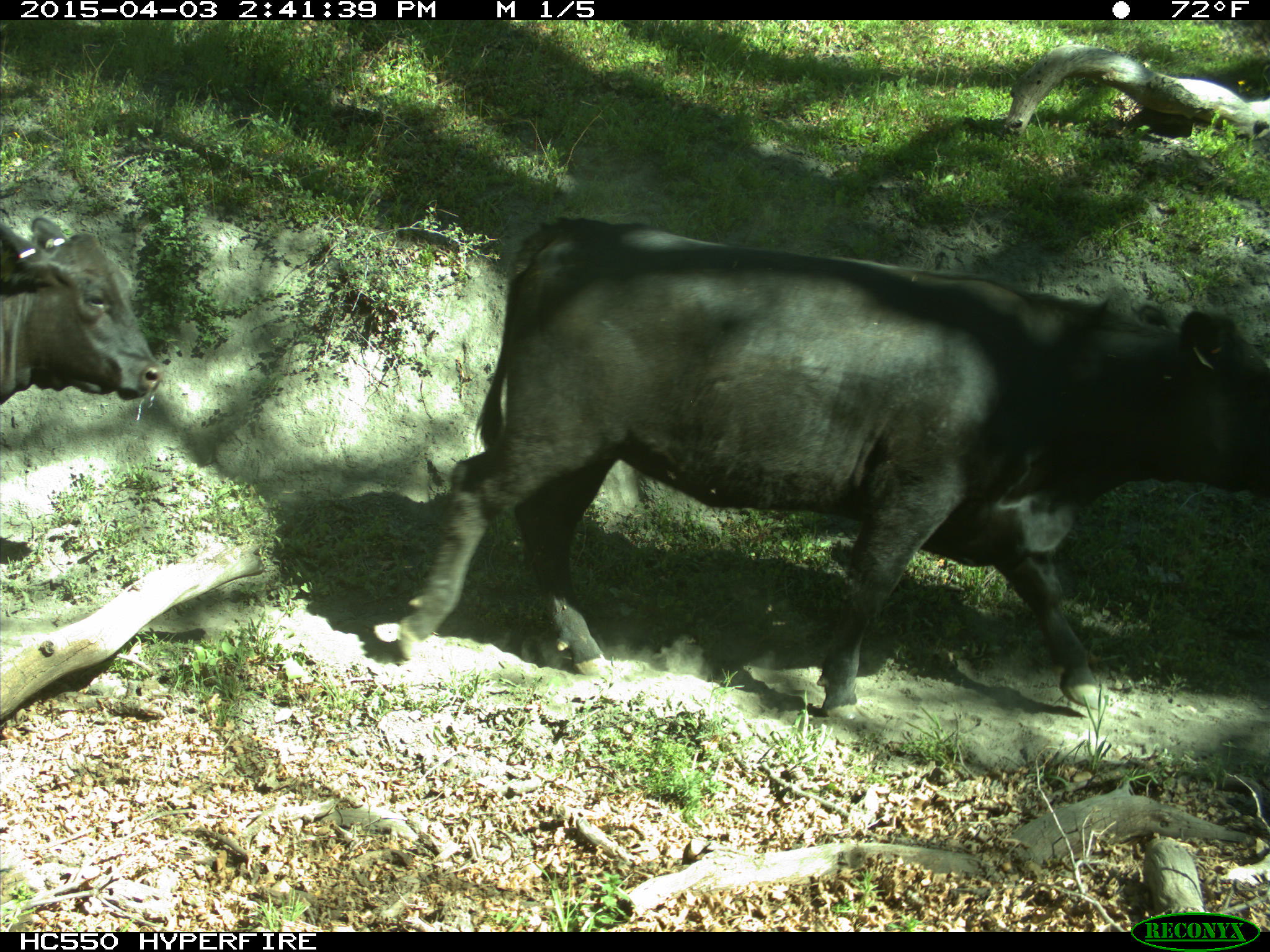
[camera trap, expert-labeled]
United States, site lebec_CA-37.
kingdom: Animalia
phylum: Chordata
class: Mammalia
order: Artiodactyla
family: Bovidae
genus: Bos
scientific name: Bos taurus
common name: domestic cow